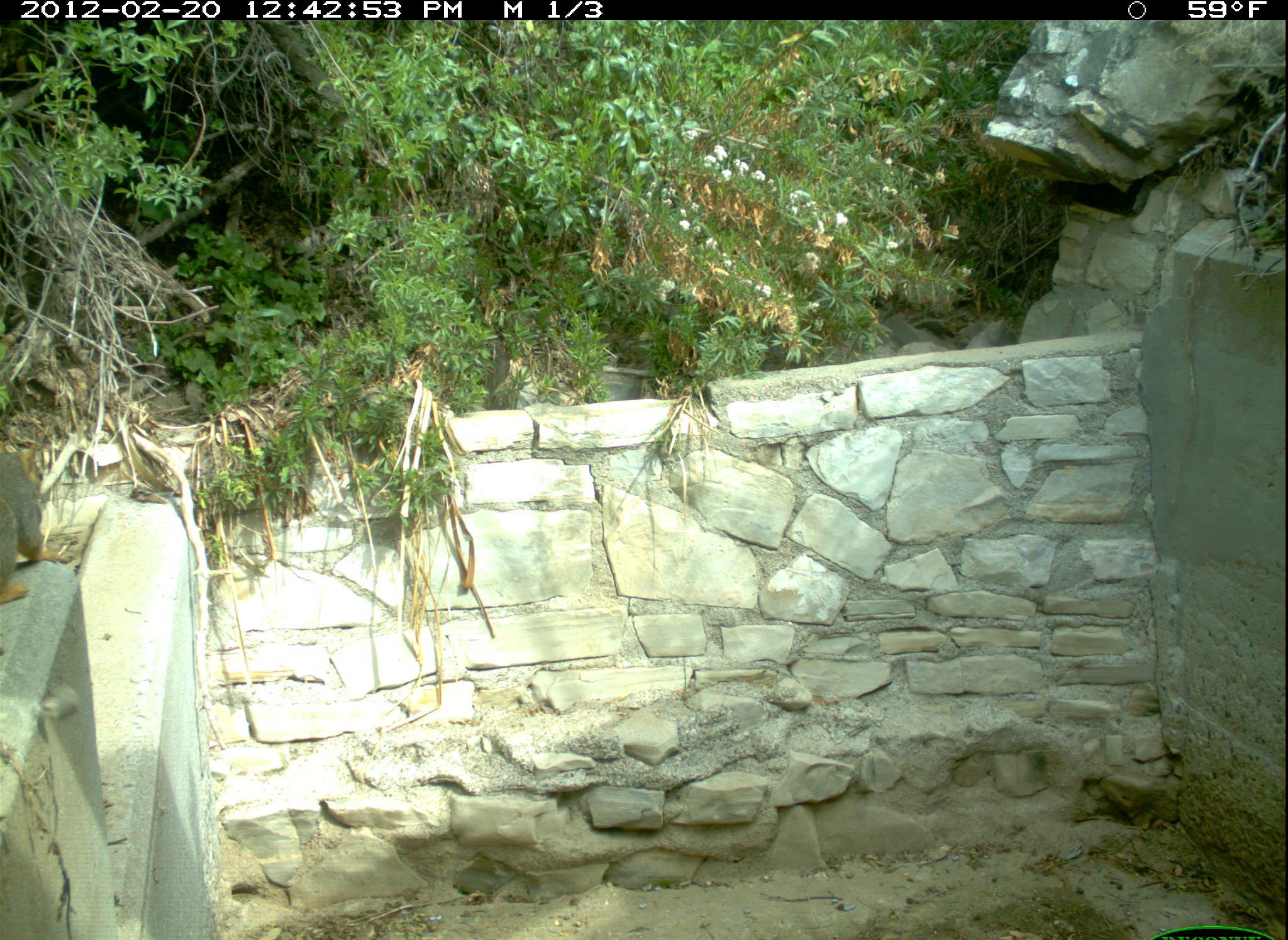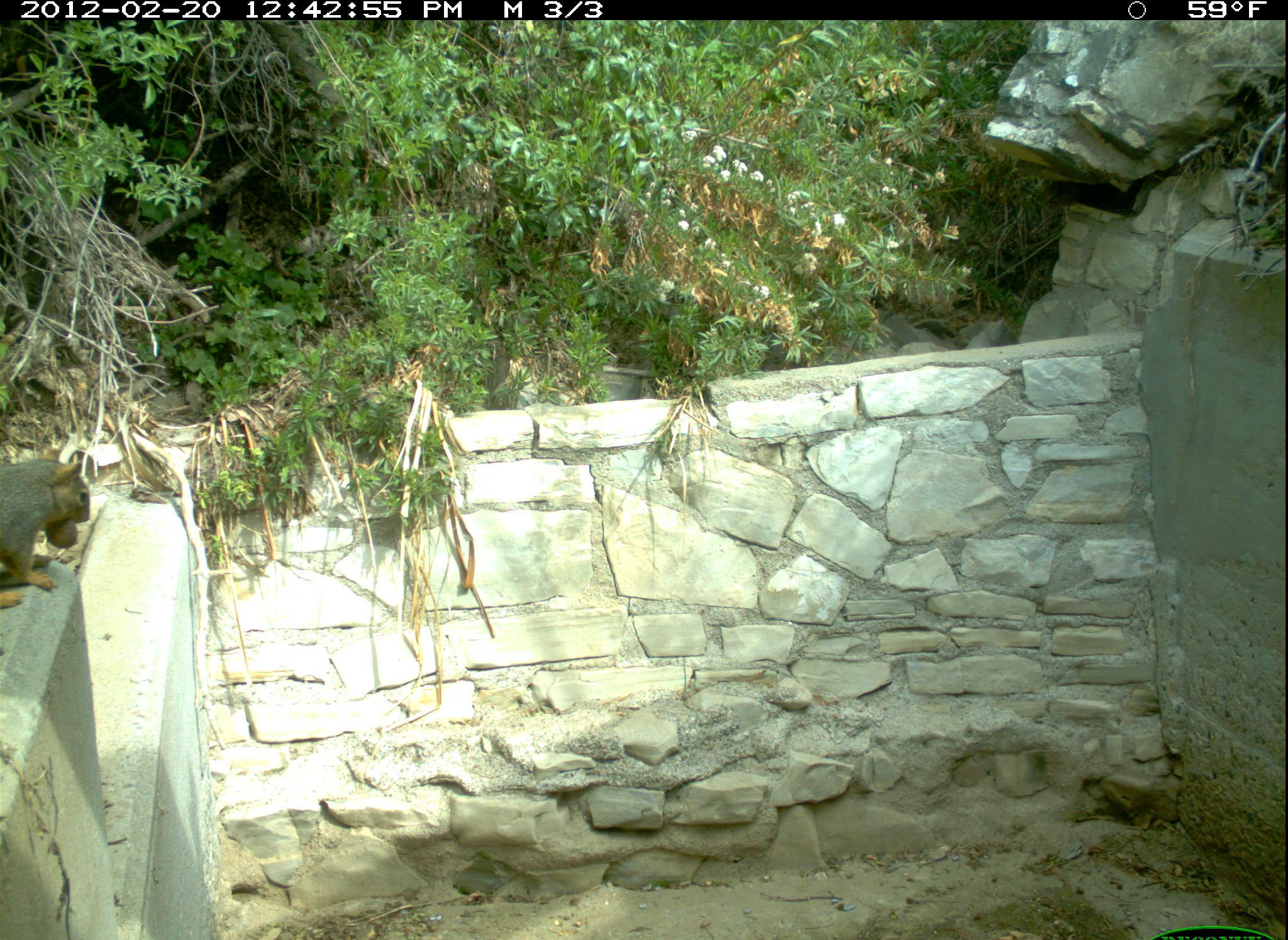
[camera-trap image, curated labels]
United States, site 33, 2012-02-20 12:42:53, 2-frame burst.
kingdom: Animalia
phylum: Chordata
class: Mammalia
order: Rodentia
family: Sciuridae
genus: Sciurus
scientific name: Sciurus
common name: squirrel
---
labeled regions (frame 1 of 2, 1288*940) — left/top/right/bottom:
squirrel: 2/424/70/604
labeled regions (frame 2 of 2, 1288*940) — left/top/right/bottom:
squirrel: 0/453/95/627